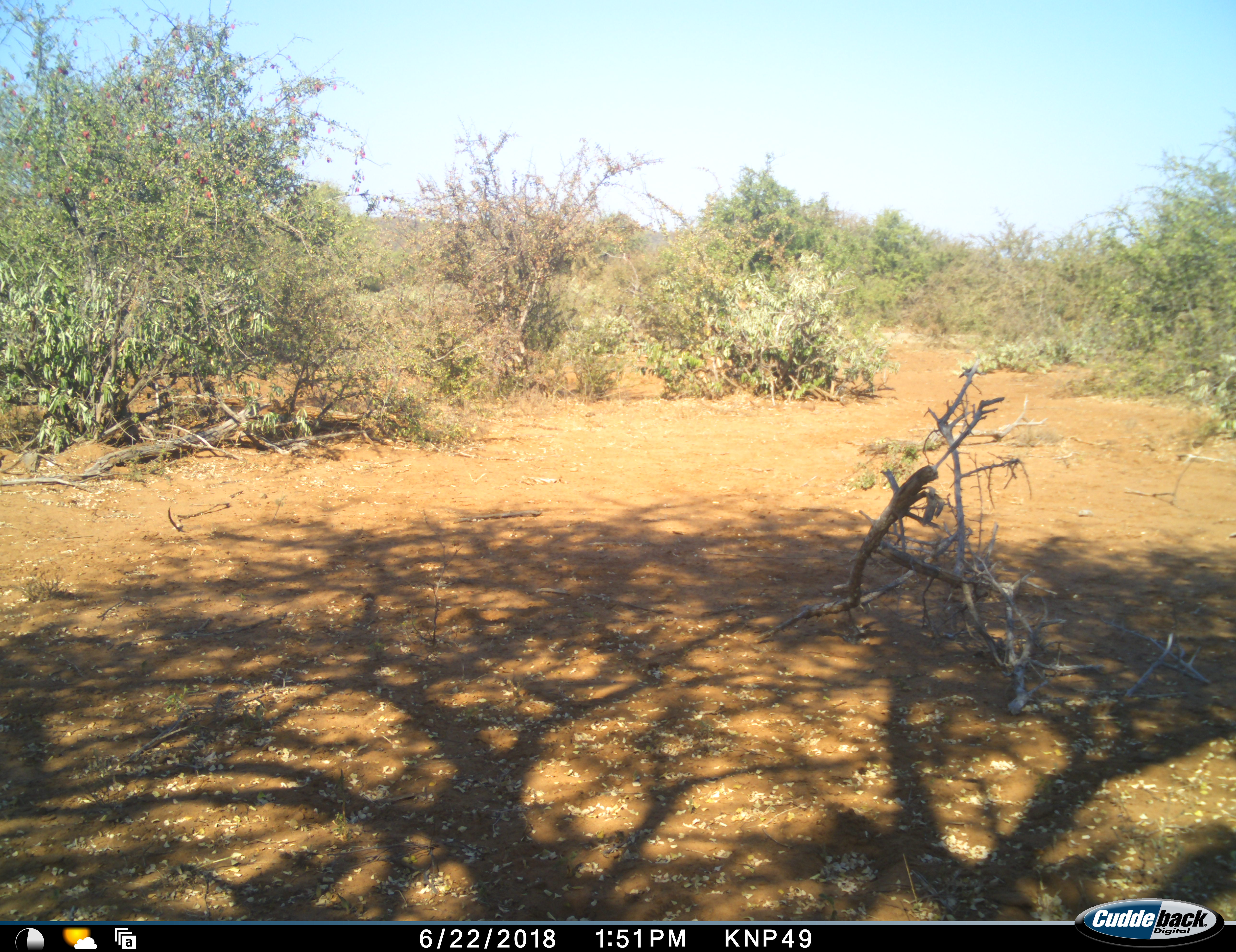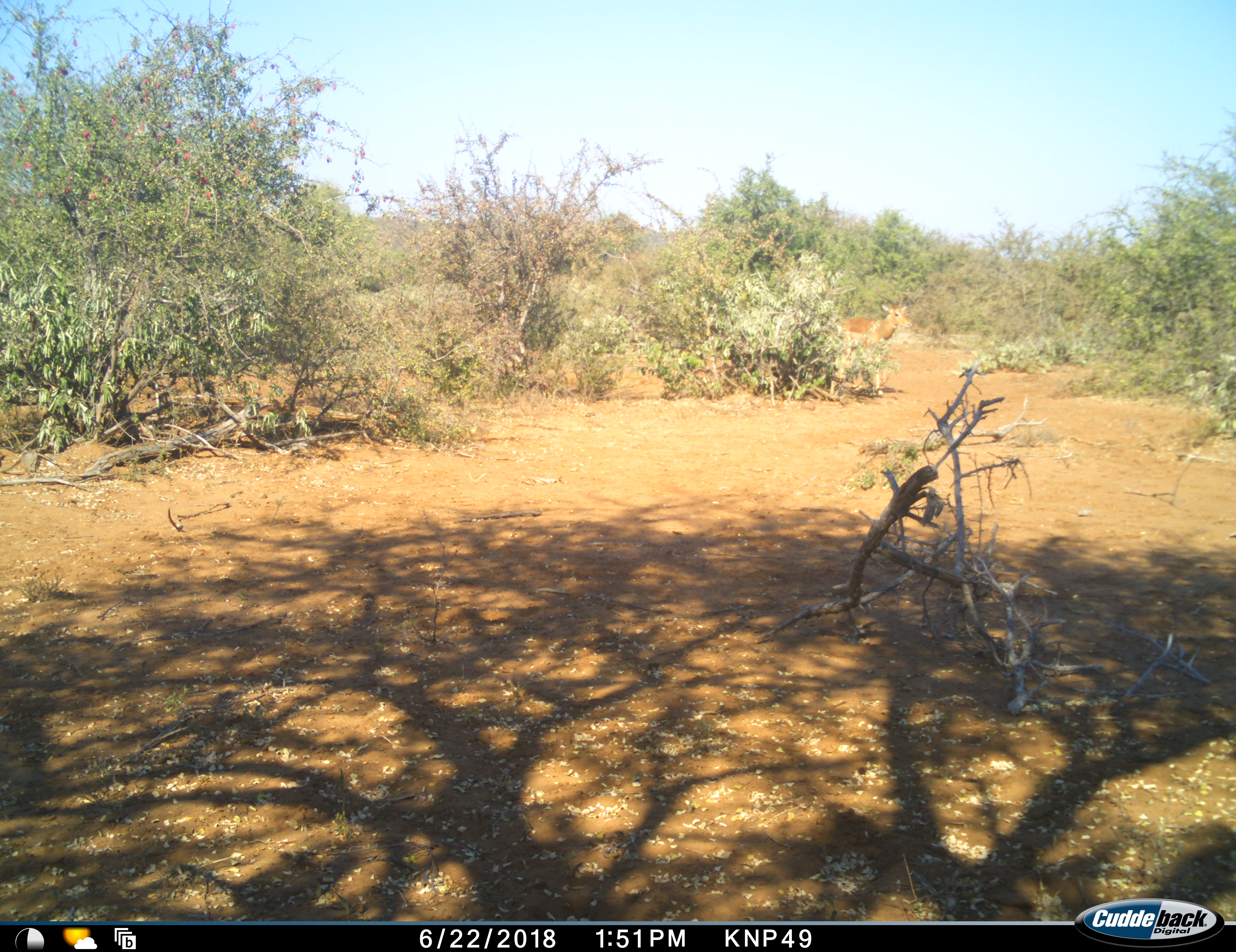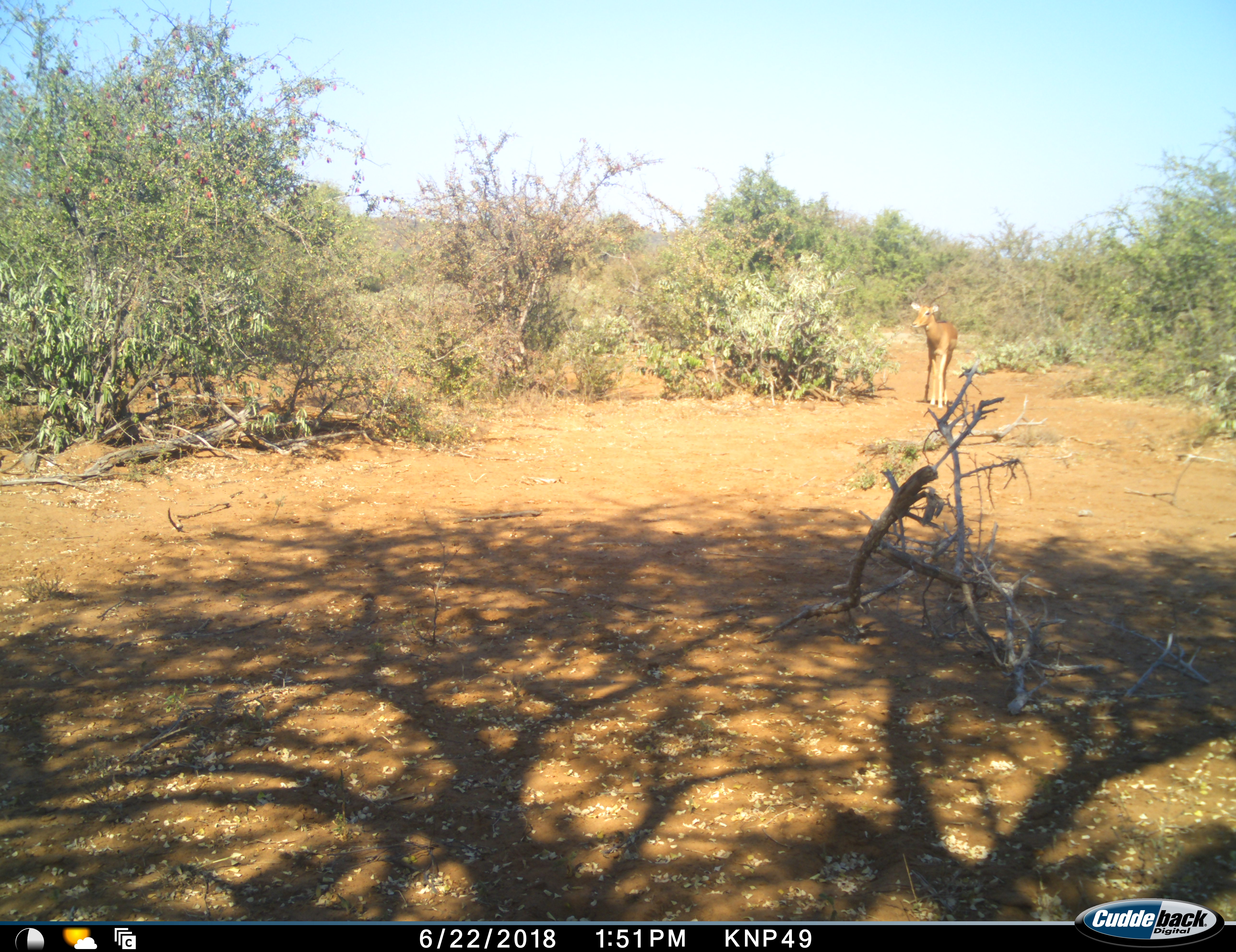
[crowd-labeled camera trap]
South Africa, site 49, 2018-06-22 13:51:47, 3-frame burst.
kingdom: Animalia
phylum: Chordata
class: Mammalia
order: Artiodactyla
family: Bovidae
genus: Aepyceros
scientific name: Aepyceros melampus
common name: impala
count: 1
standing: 12%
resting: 0%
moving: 88%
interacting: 0%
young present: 0%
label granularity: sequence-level